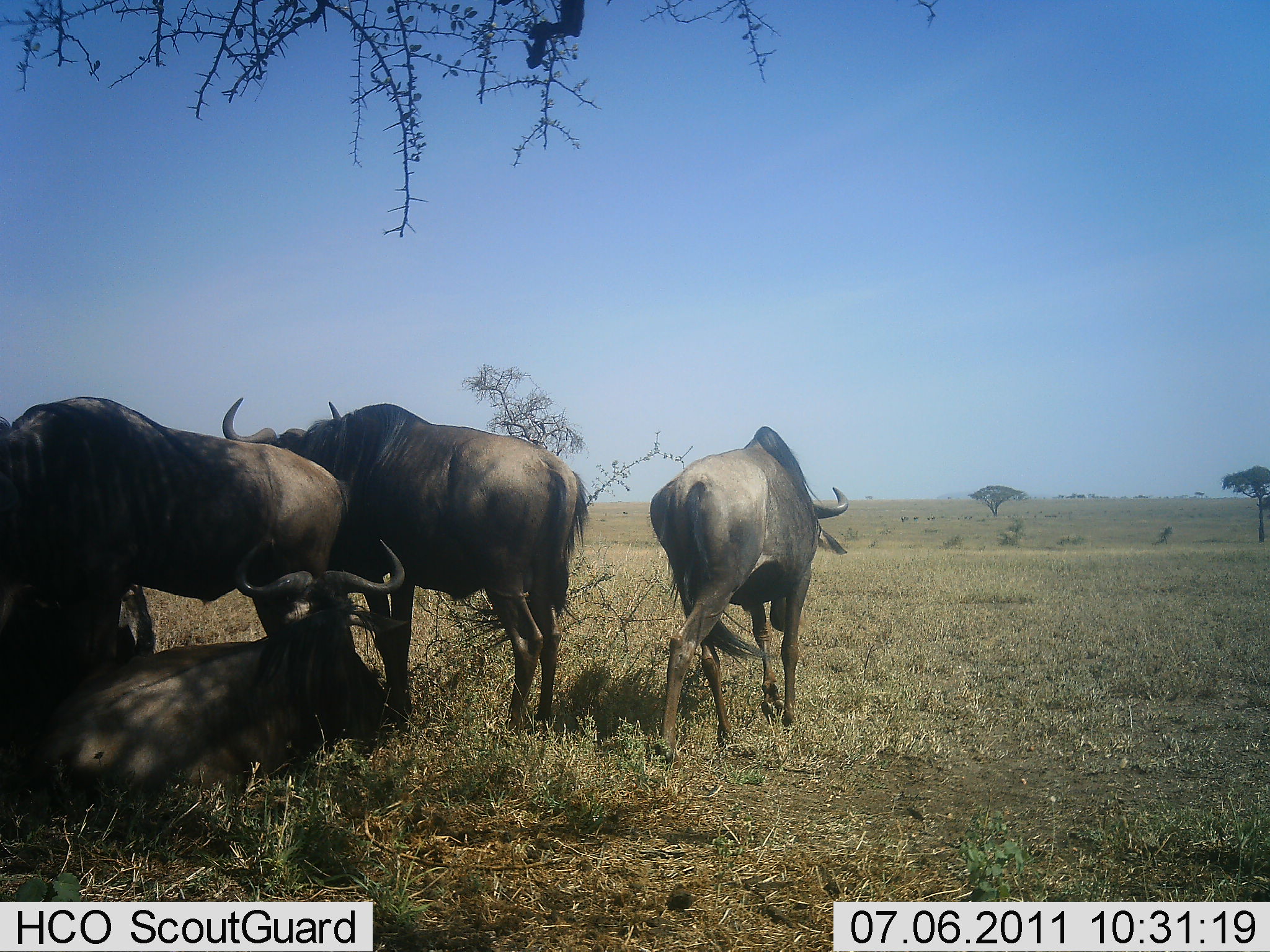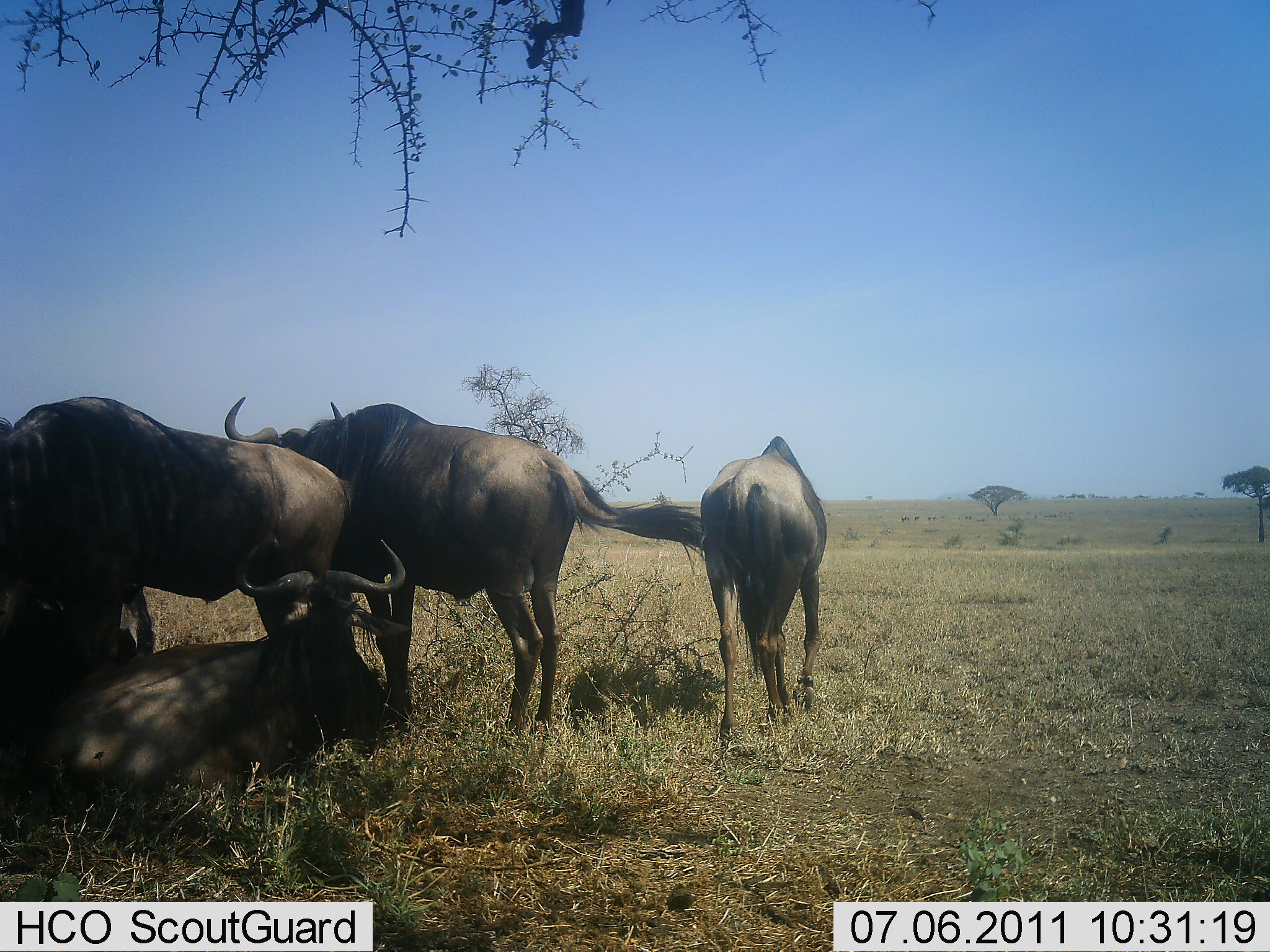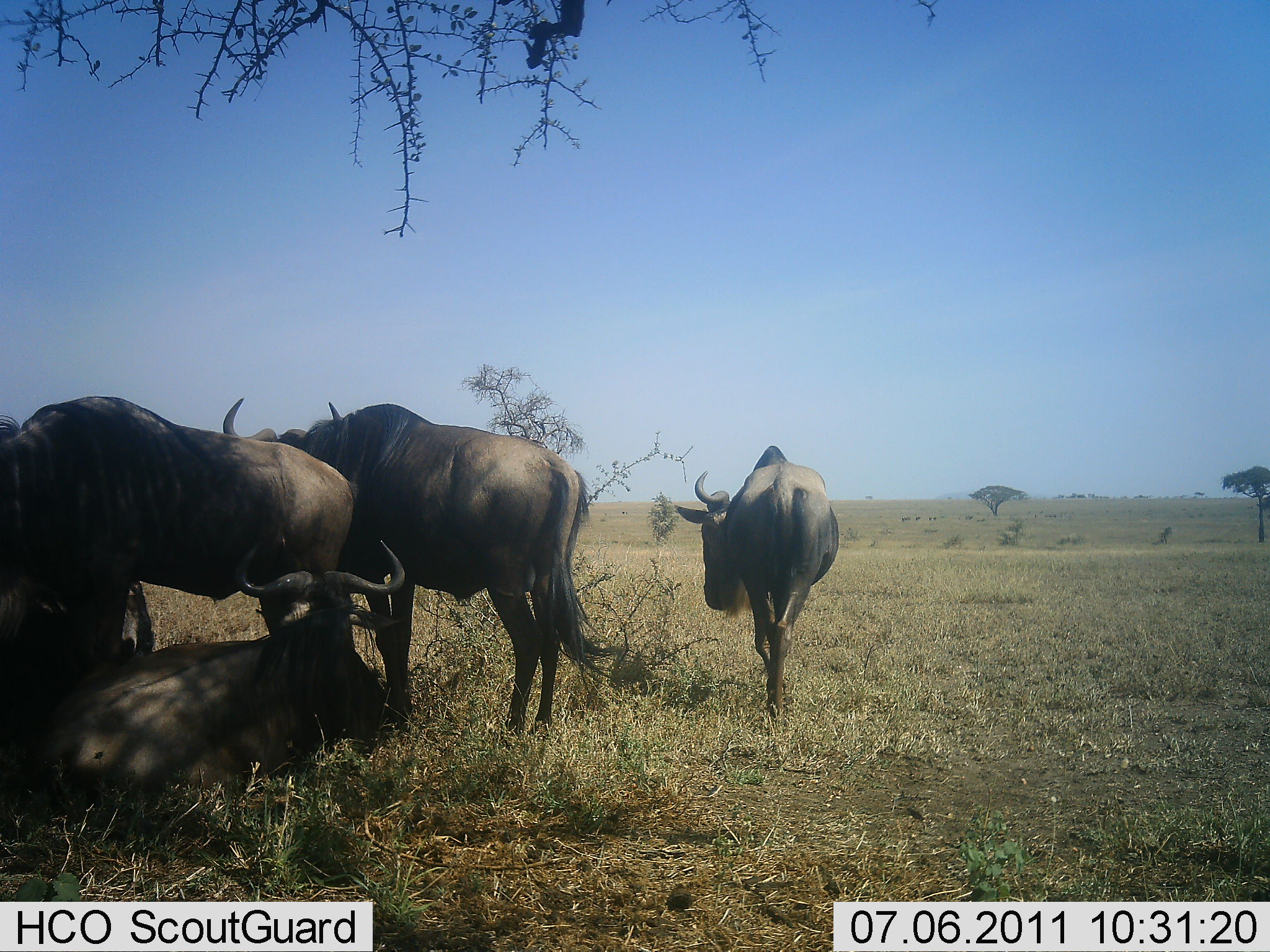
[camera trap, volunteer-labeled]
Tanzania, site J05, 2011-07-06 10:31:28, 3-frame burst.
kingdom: Animalia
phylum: Chordata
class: Mammalia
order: Artiodactyla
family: Bovidae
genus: Connochaetes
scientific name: Connochaetes taurinus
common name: blue wildebeest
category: wildebeest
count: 4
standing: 73%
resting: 73%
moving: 36%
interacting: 0%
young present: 0%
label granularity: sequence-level